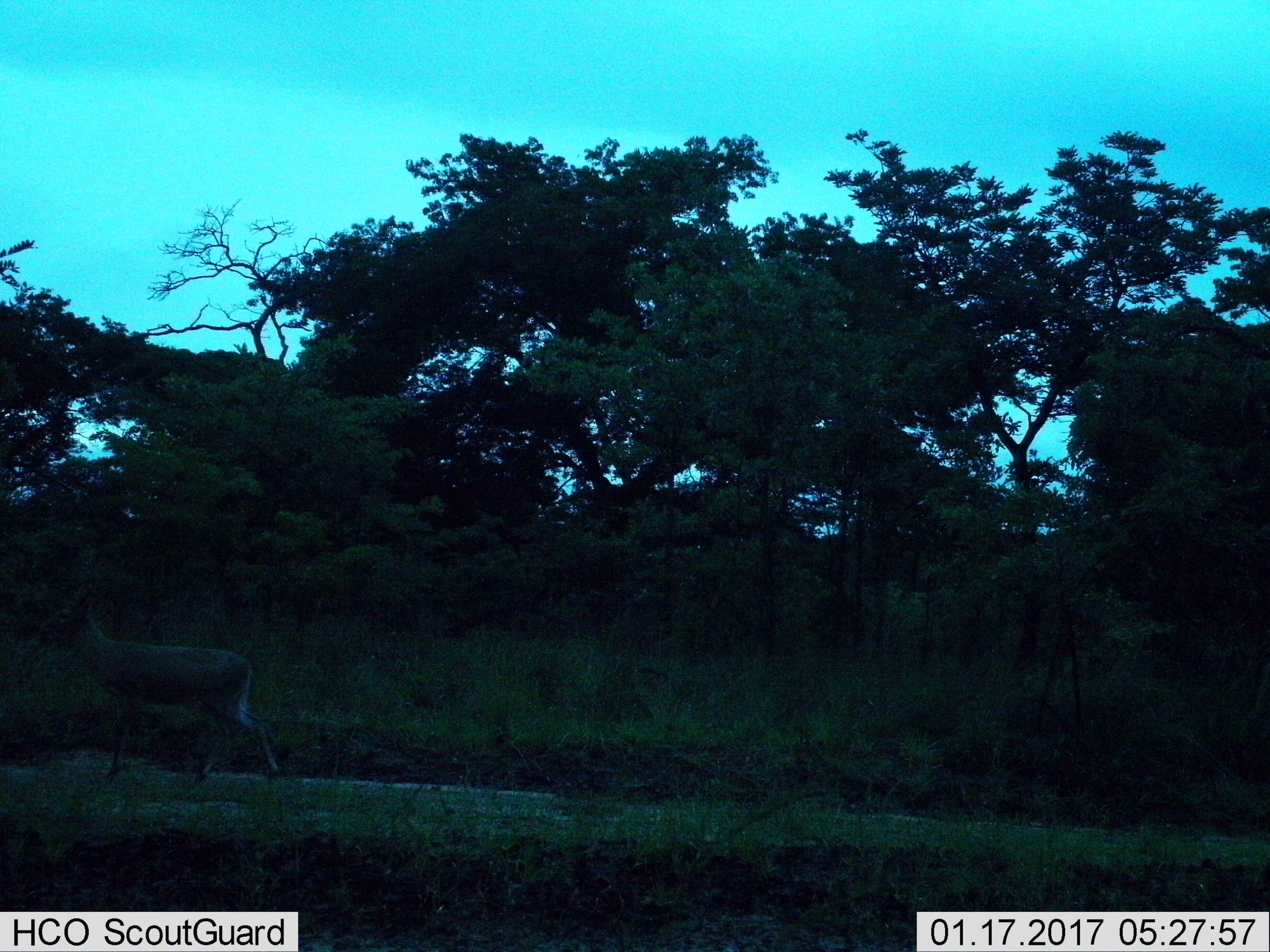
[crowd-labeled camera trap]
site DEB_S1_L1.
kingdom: Animalia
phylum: Chordata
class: Mammalia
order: Artiodactyla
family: Bovidae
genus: Sylvicapra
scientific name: Sylvicapra grimmia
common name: common duiker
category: duikercommongrey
Duikercommongrey (common duiker) (Sylvicapra grimmia), count 1. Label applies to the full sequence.